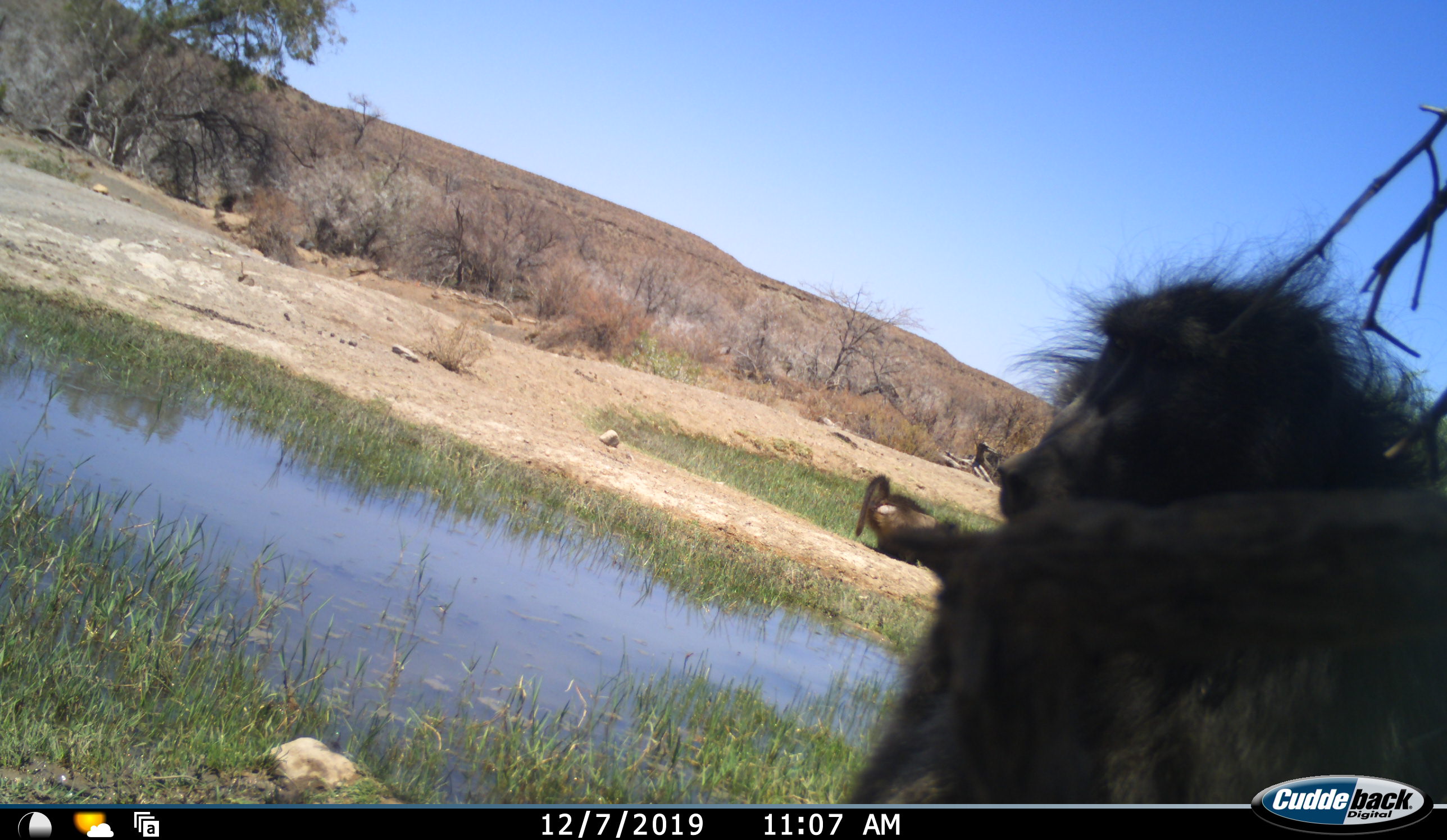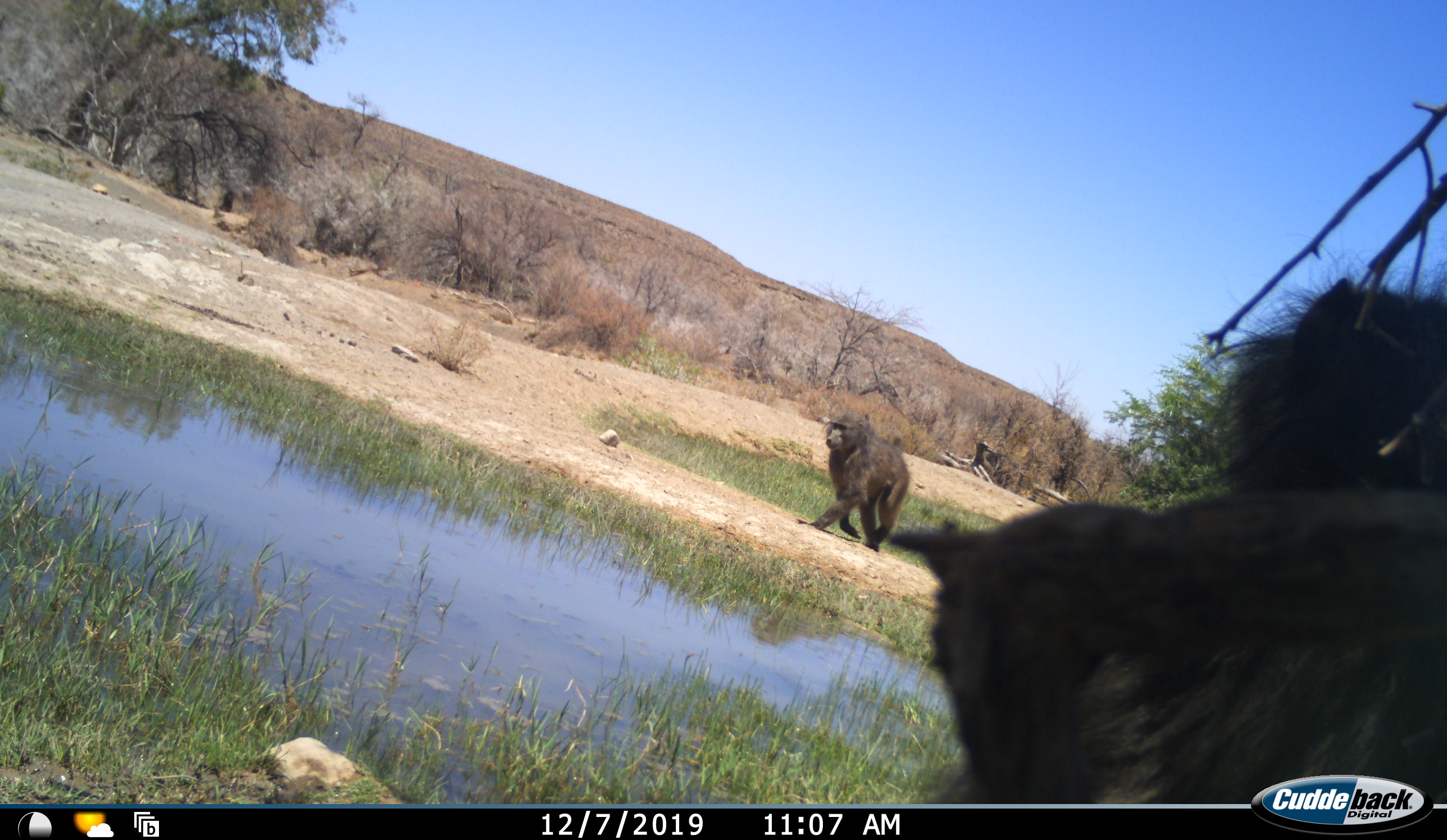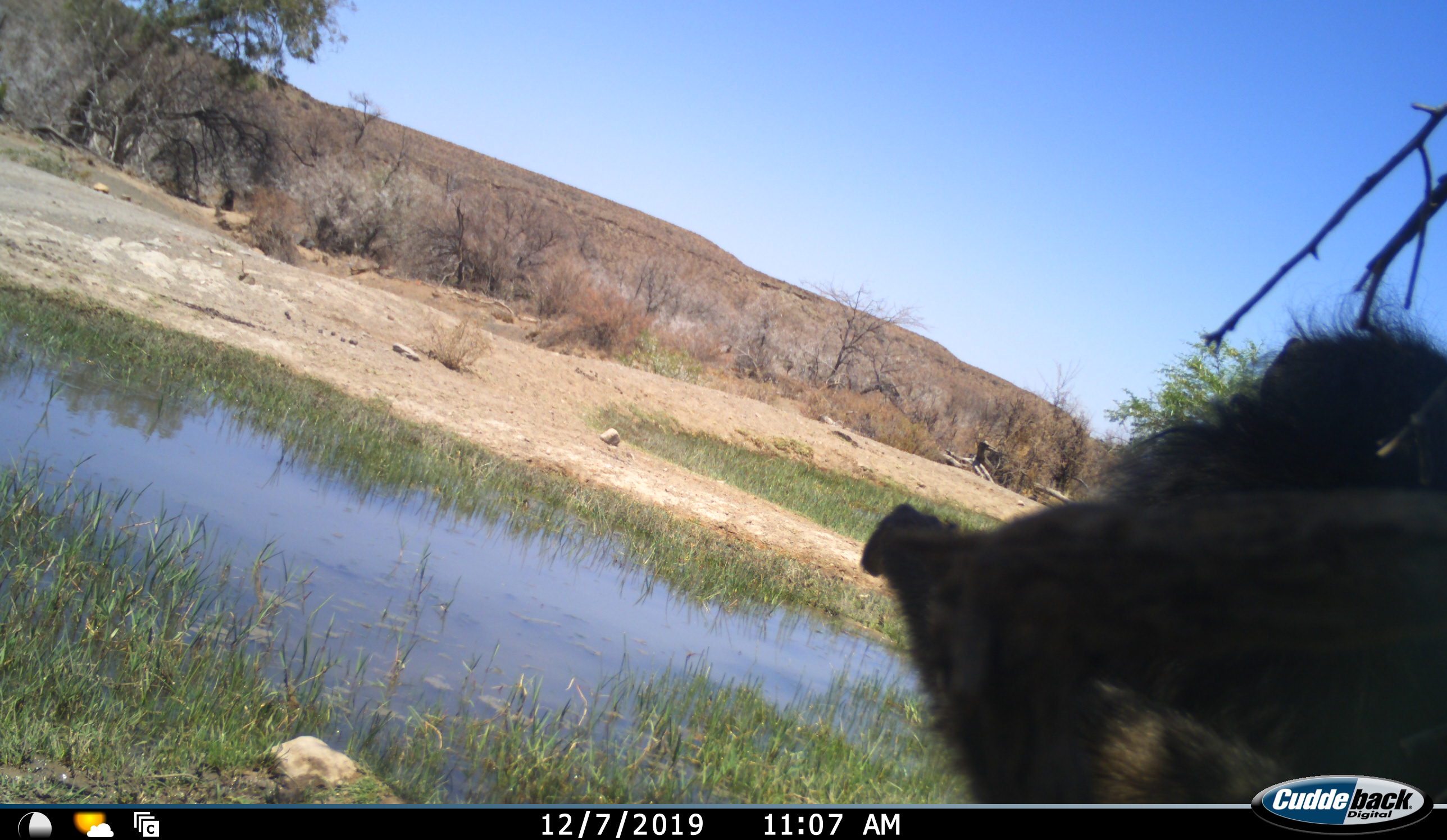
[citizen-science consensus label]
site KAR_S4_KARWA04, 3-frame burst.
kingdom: Animalia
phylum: Chordata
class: Mammalia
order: Primates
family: Cercopithecidae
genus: Papio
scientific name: Papio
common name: baboon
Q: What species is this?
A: Baboon (Papio).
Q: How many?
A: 2.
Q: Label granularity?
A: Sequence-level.